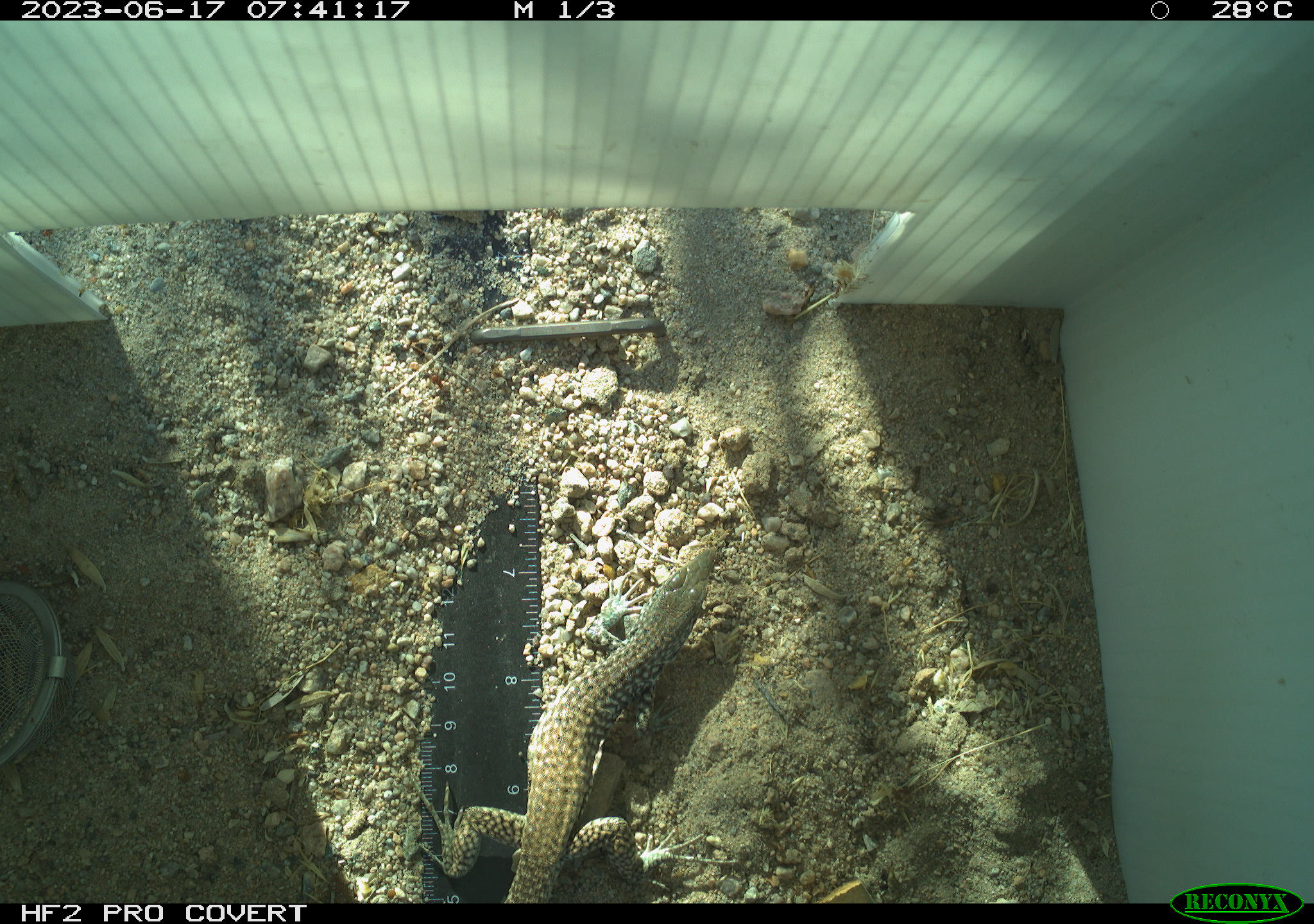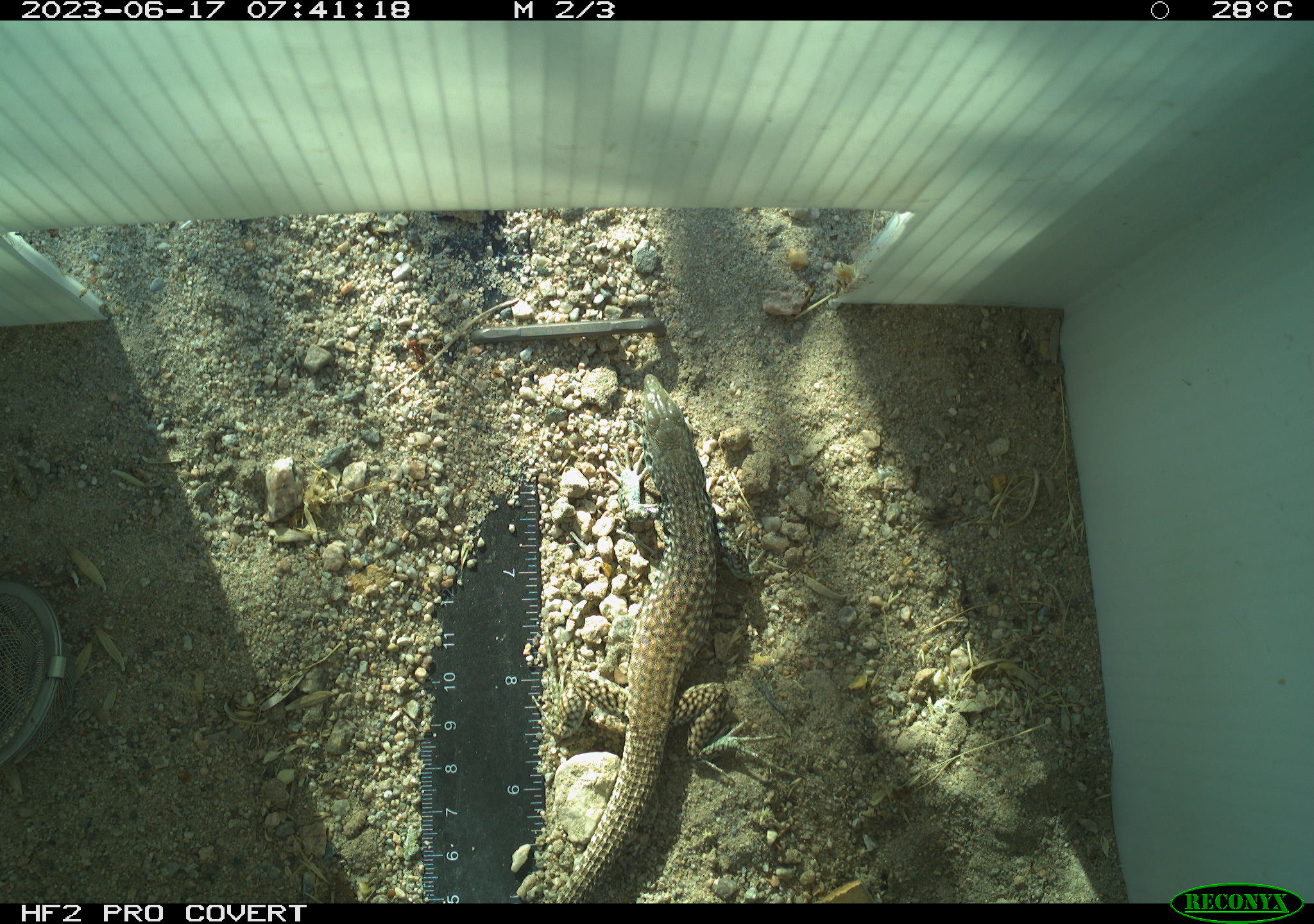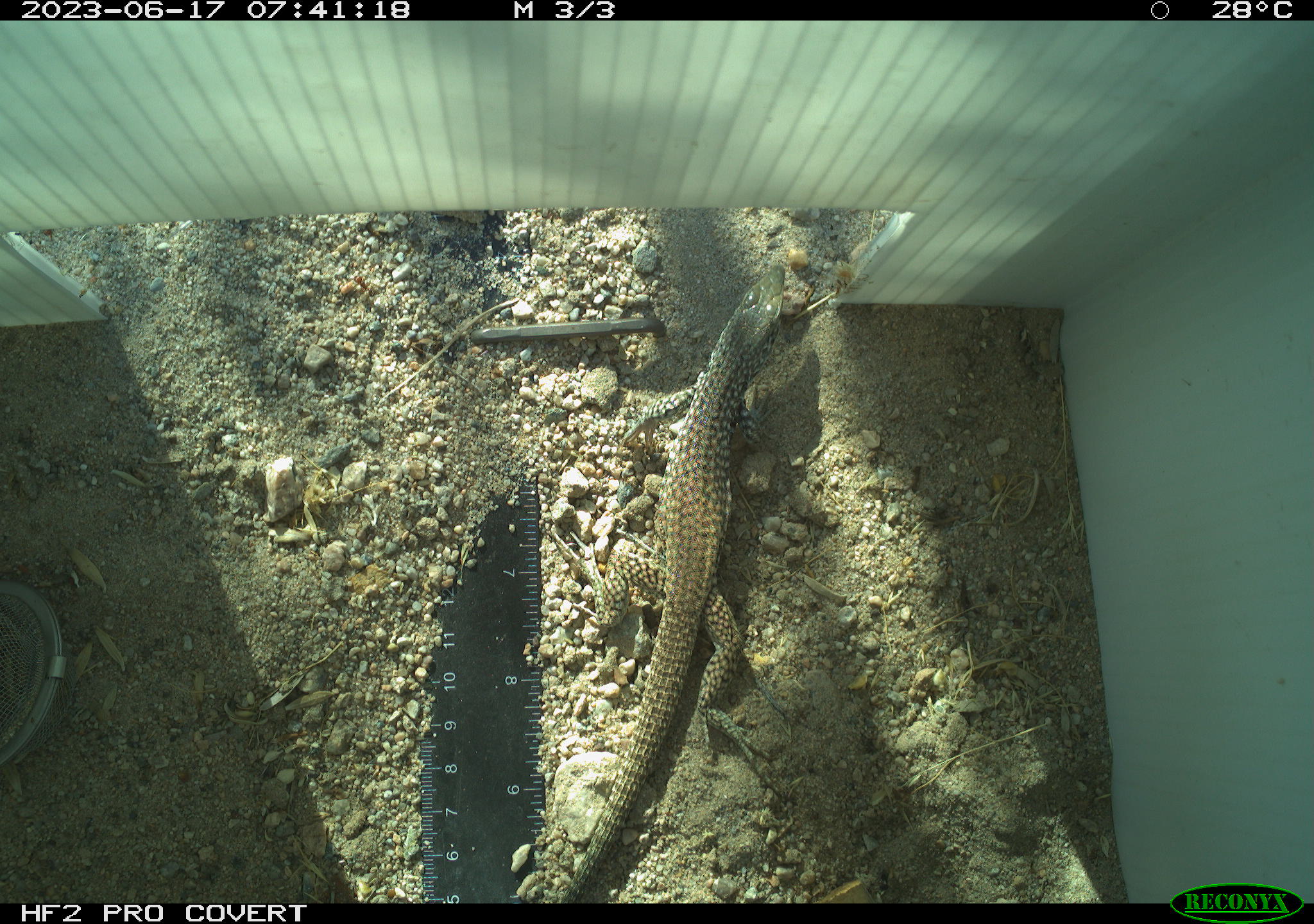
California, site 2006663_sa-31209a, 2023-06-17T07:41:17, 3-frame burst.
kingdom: Animalia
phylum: Chordata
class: Reptilia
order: Squamata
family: Teiidae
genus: Aspidoscelis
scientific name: Aspidoscelis tigris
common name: western whiptail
Western whiptail (Aspidoscelis tigris).